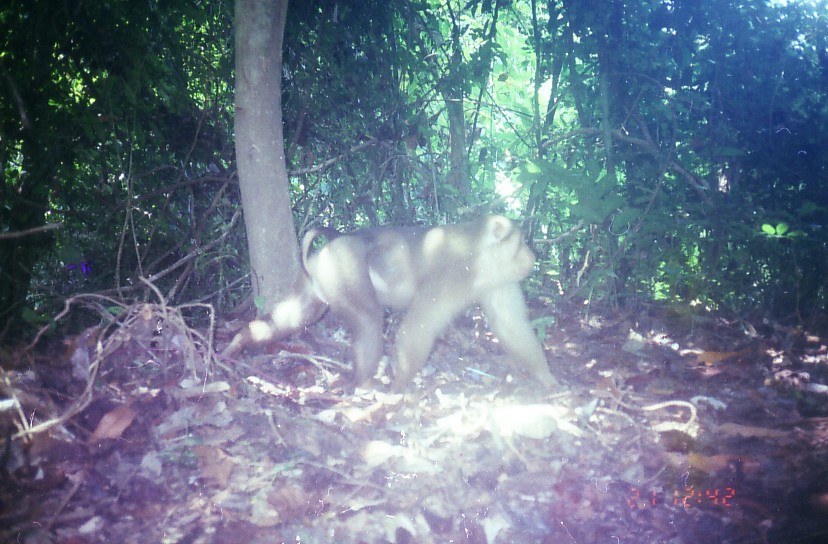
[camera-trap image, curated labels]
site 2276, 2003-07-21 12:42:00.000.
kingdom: Animalia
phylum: Chordata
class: Mammalia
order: Primates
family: Cercopithecidae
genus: Macaca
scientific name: Macaca nemestrina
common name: southern pig-tailed macaque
Macaca nemestrina (southern pig-tailed macaque), count 1.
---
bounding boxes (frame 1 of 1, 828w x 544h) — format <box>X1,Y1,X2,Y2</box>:
macaca nemestrina: <box>218,214,557,393</box>